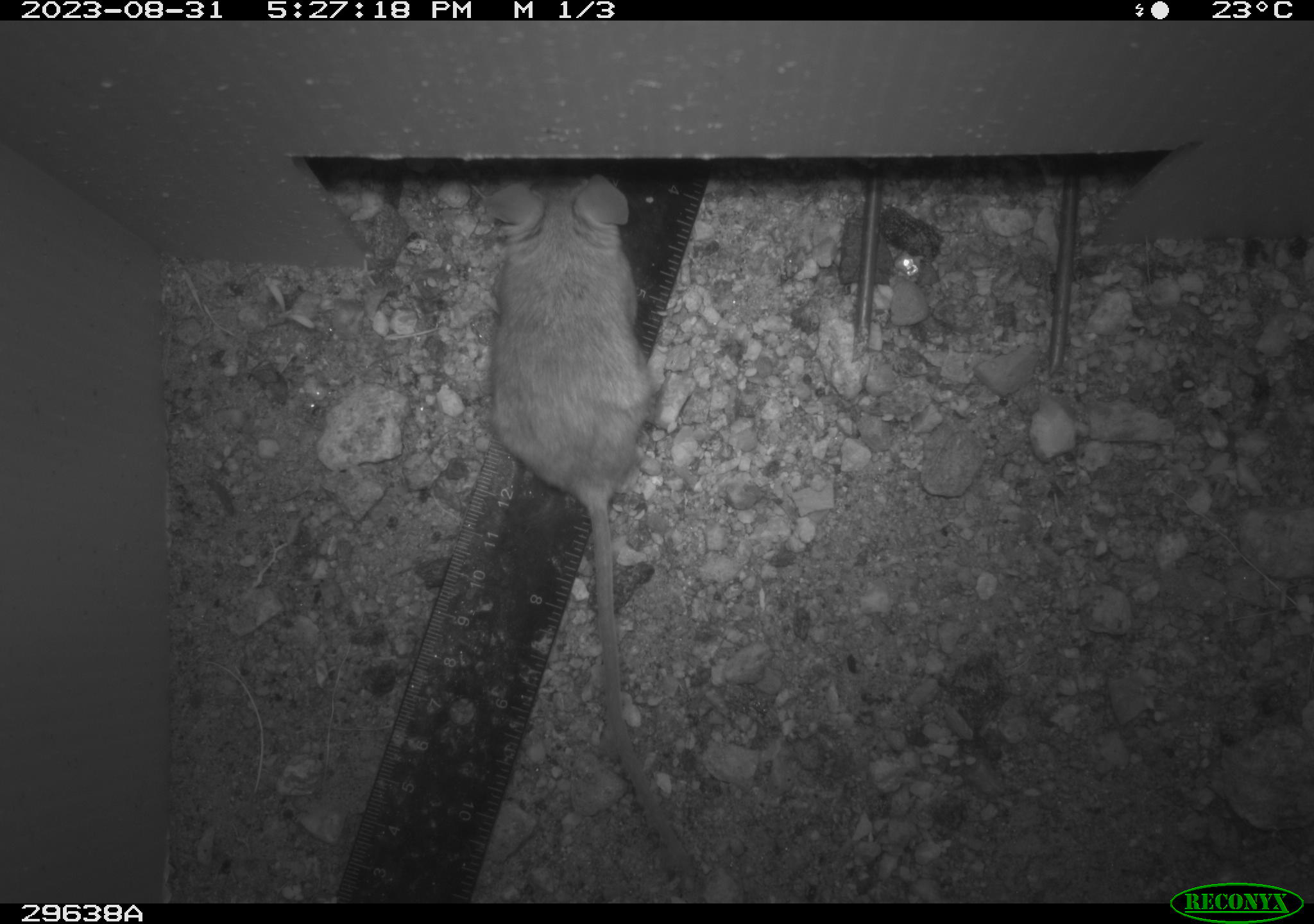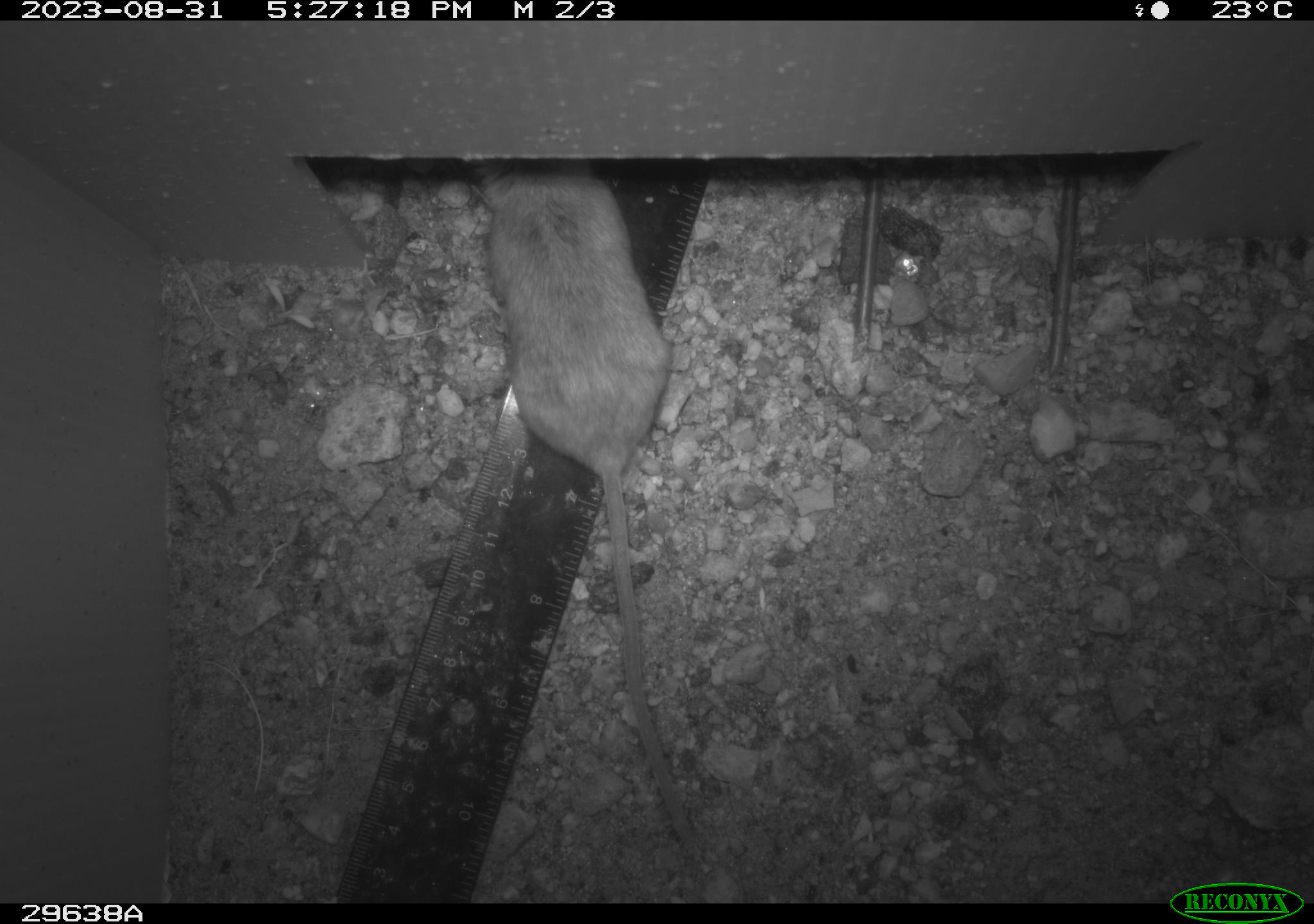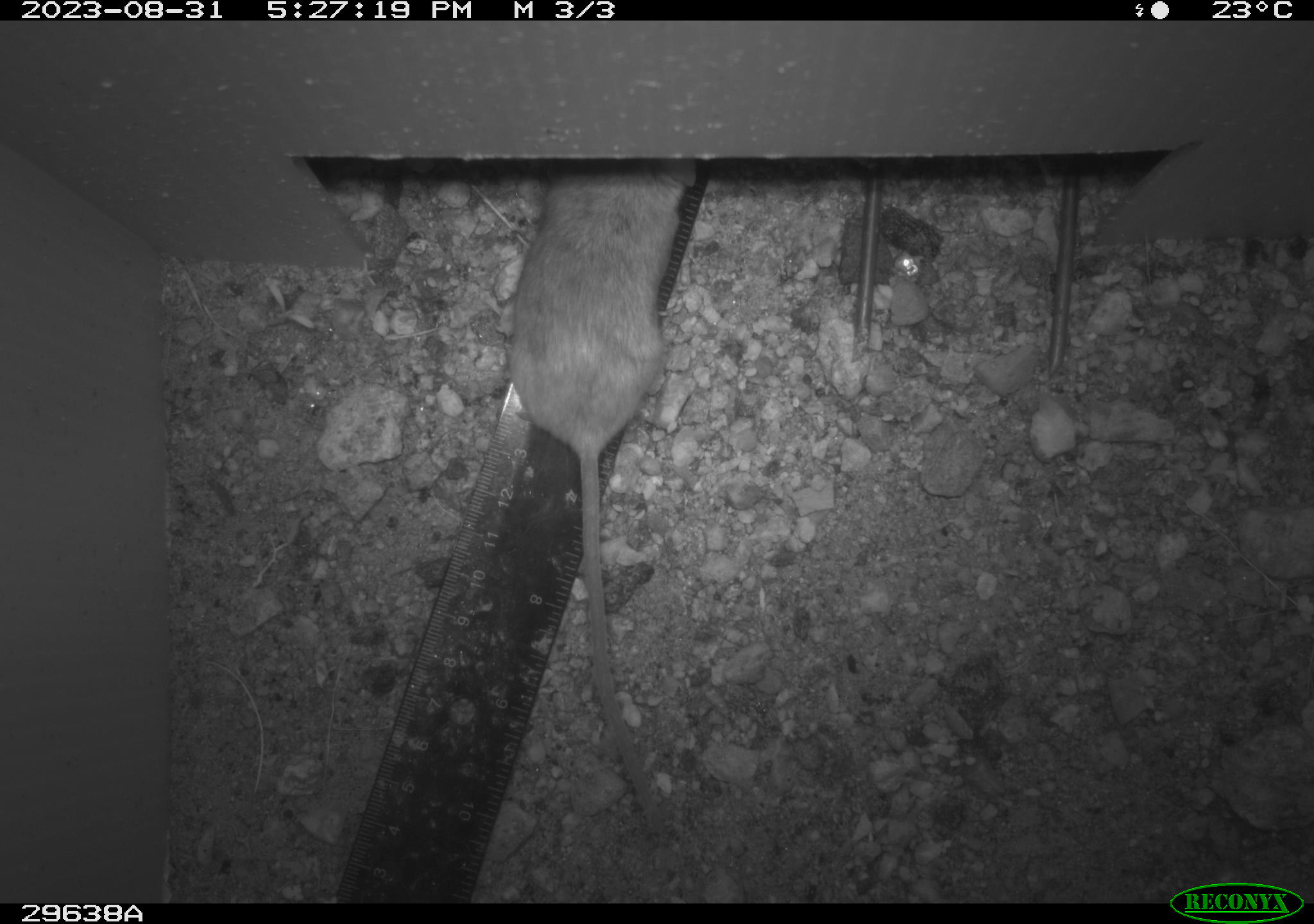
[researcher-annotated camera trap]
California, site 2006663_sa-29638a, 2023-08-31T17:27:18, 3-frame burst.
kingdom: Animalia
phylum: Chordata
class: Mammalia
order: Rodentia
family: Cricetidae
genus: Peromyscus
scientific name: Peromyscus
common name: deer mice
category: peromyscus species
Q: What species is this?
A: Peromyscus species (deer mice) (Peromyscus).